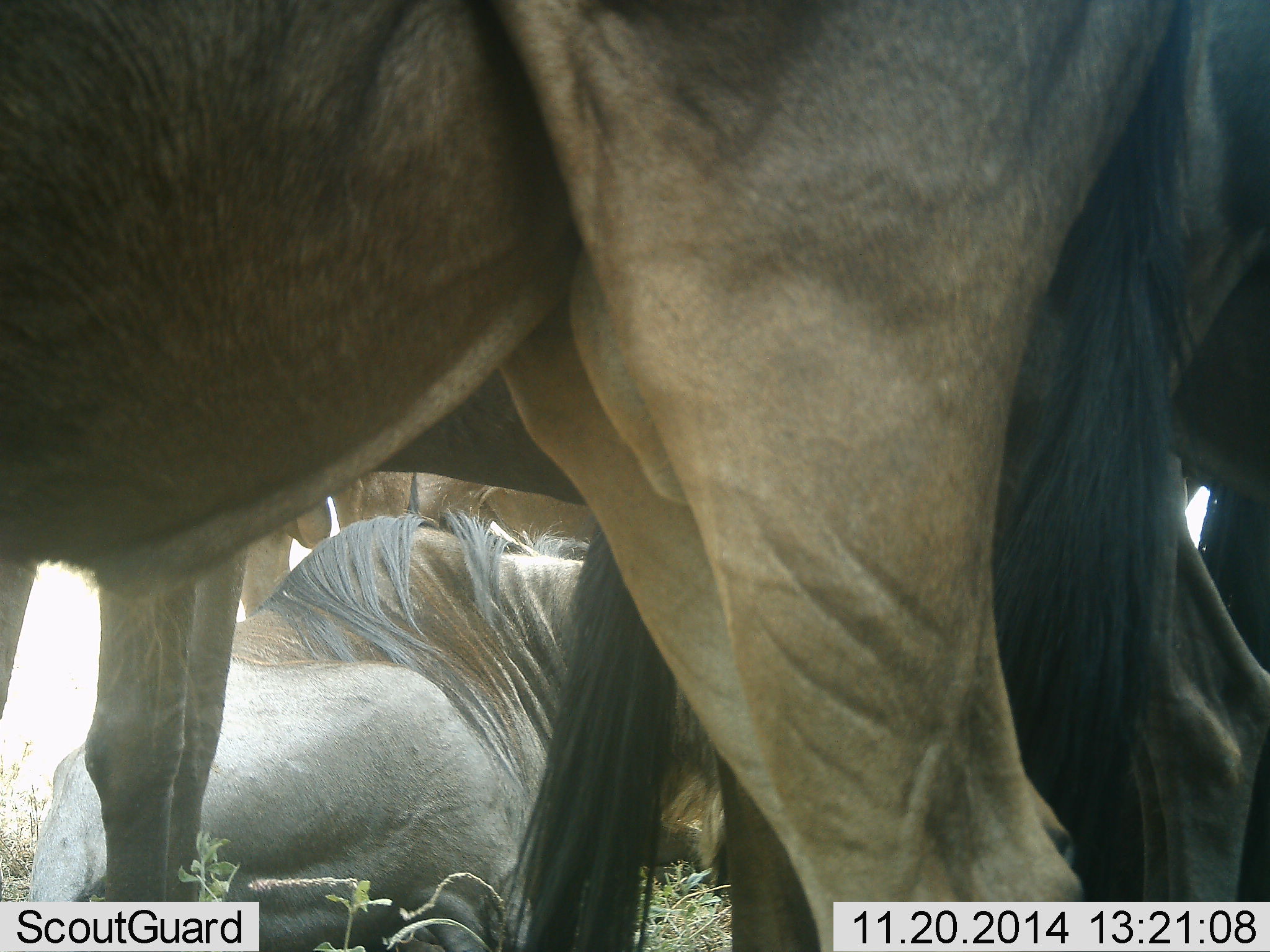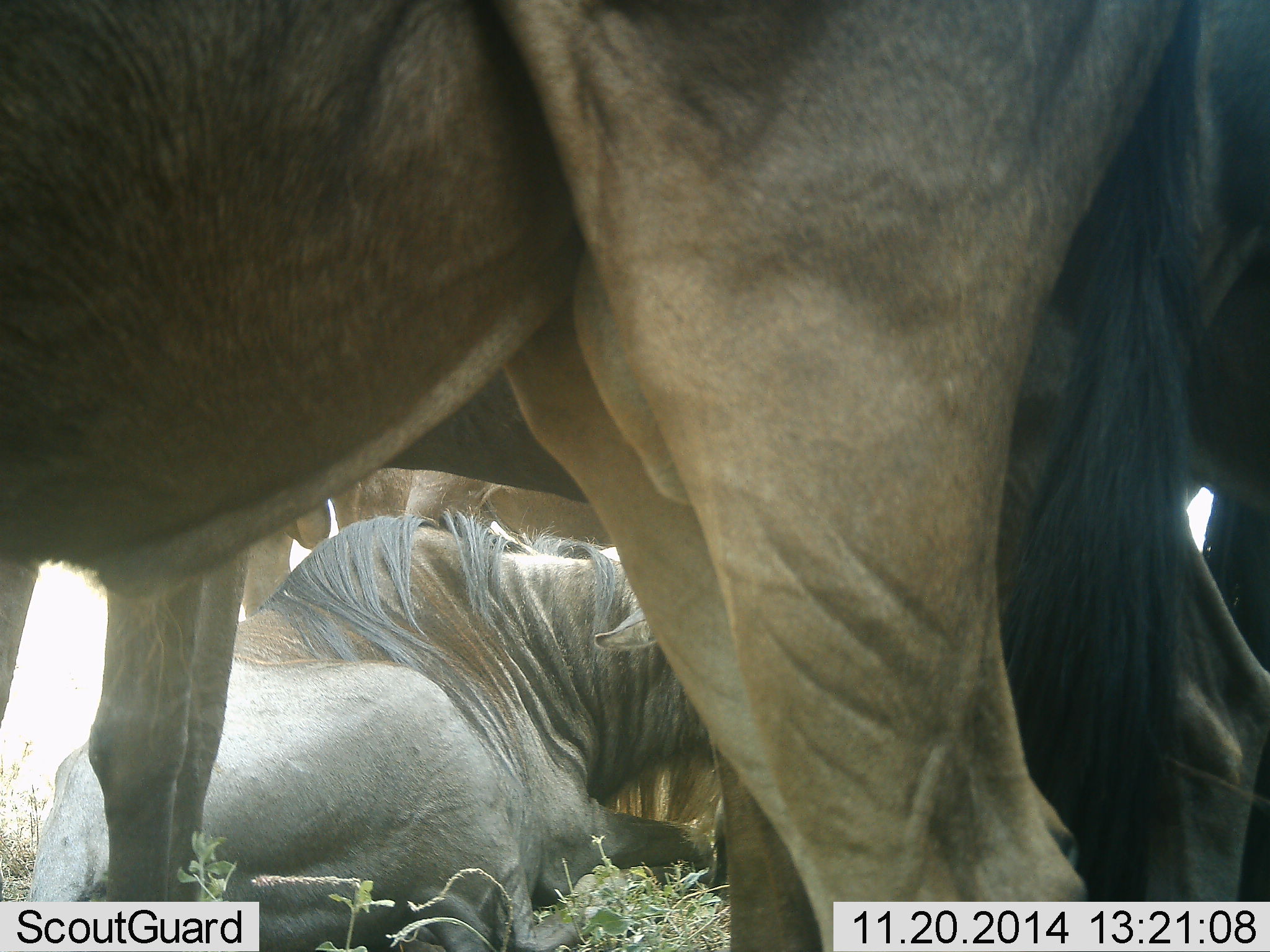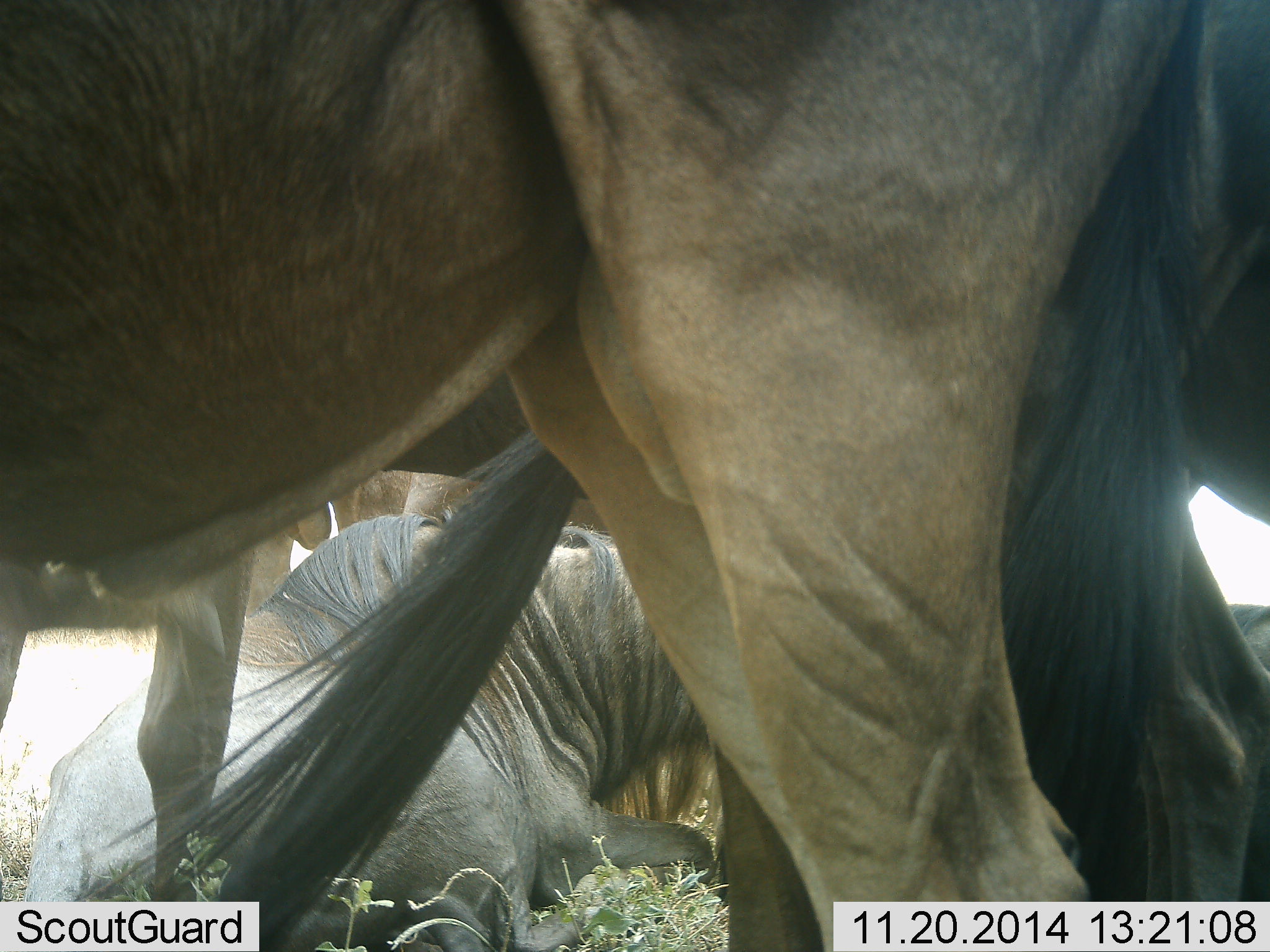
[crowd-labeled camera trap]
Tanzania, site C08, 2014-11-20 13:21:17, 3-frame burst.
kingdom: Animalia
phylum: Chordata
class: Mammalia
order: Artiodactyla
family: Bovidae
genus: Connochaetes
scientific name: Connochaetes taurinus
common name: blue wildebeest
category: wildebeest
Wildebeest (blue wildebeest) (Connochaetes taurinus), count 4. Behavior (volunteer vote fractions): standing 80%, resting 90%, moving 0%, interacting 0%. Young present (vote fraction): 0%. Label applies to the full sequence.